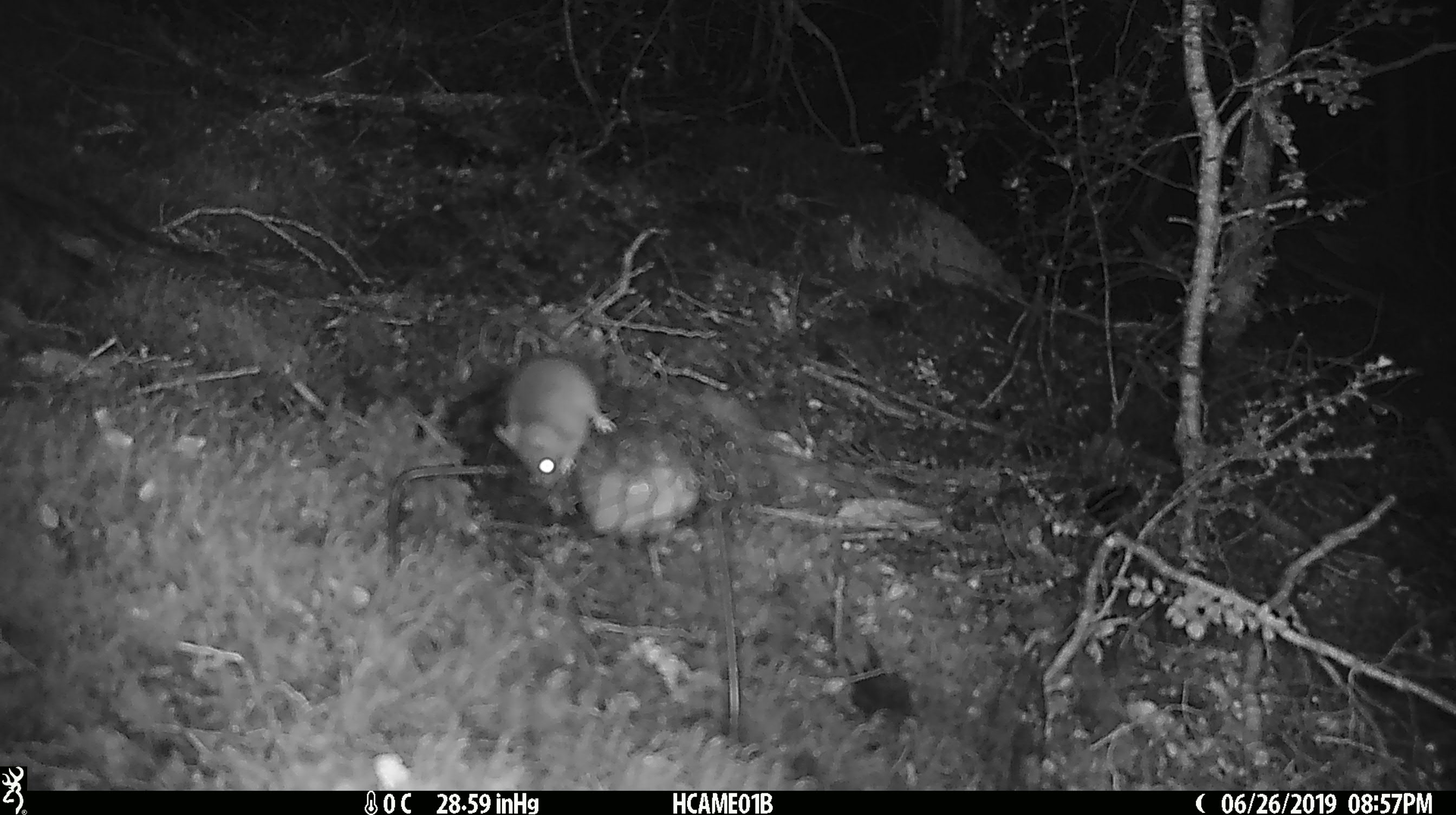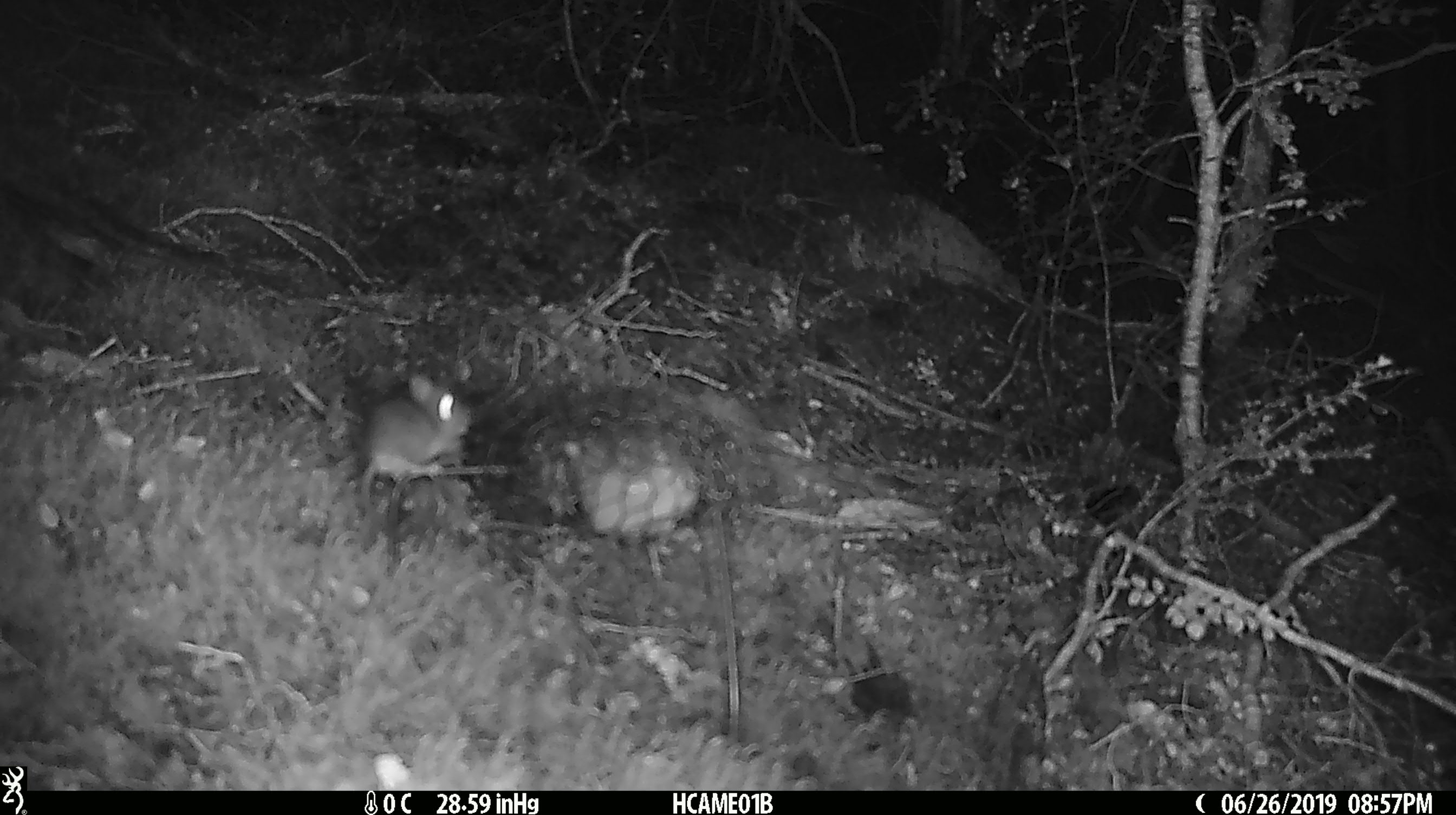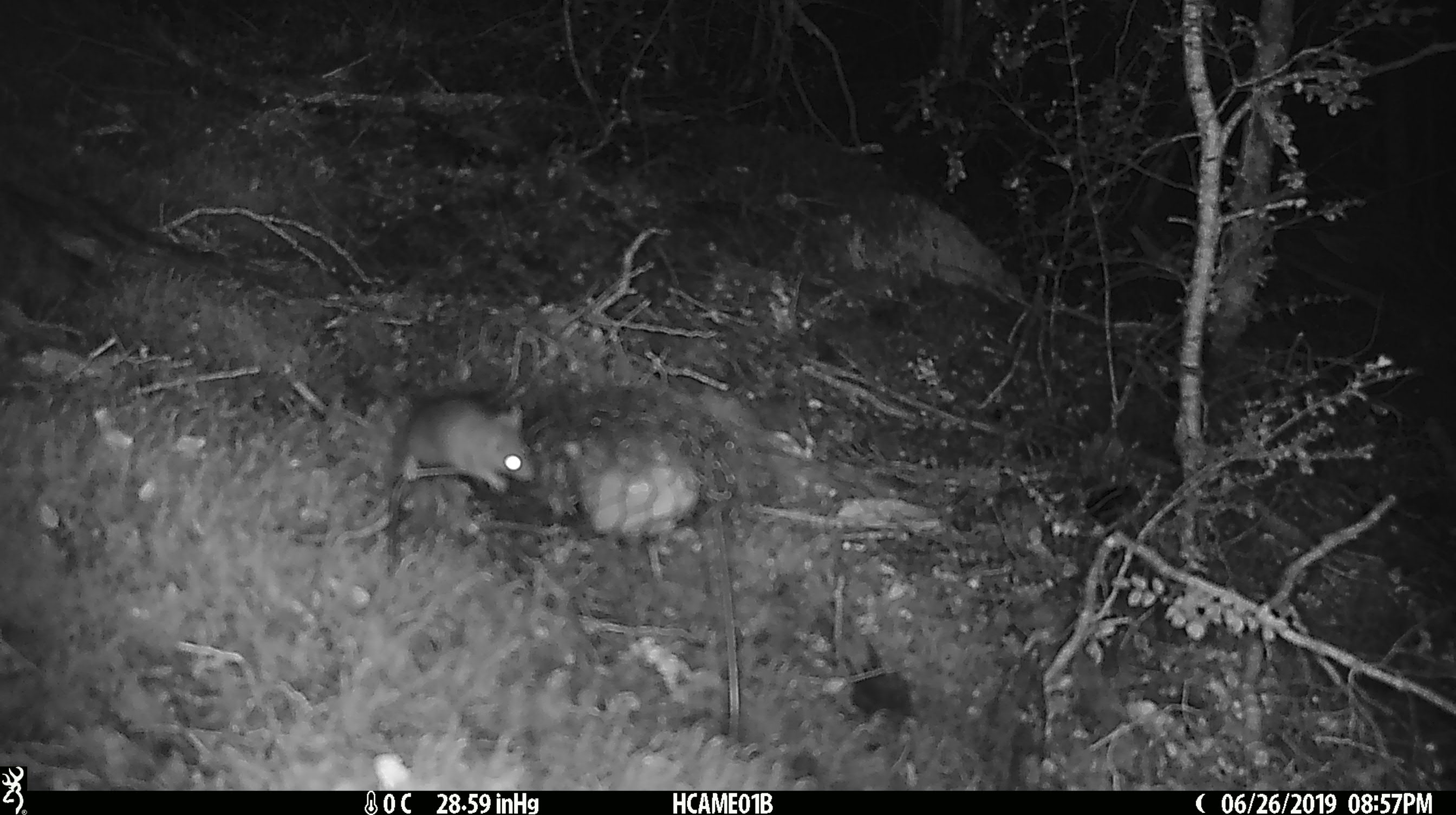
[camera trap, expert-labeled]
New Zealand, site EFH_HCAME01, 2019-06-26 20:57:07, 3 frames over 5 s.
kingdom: Animalia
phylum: Chordata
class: Mammalia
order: Rodentia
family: Muridae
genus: Mus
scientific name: Mus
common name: mouse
Mouse (Mus).